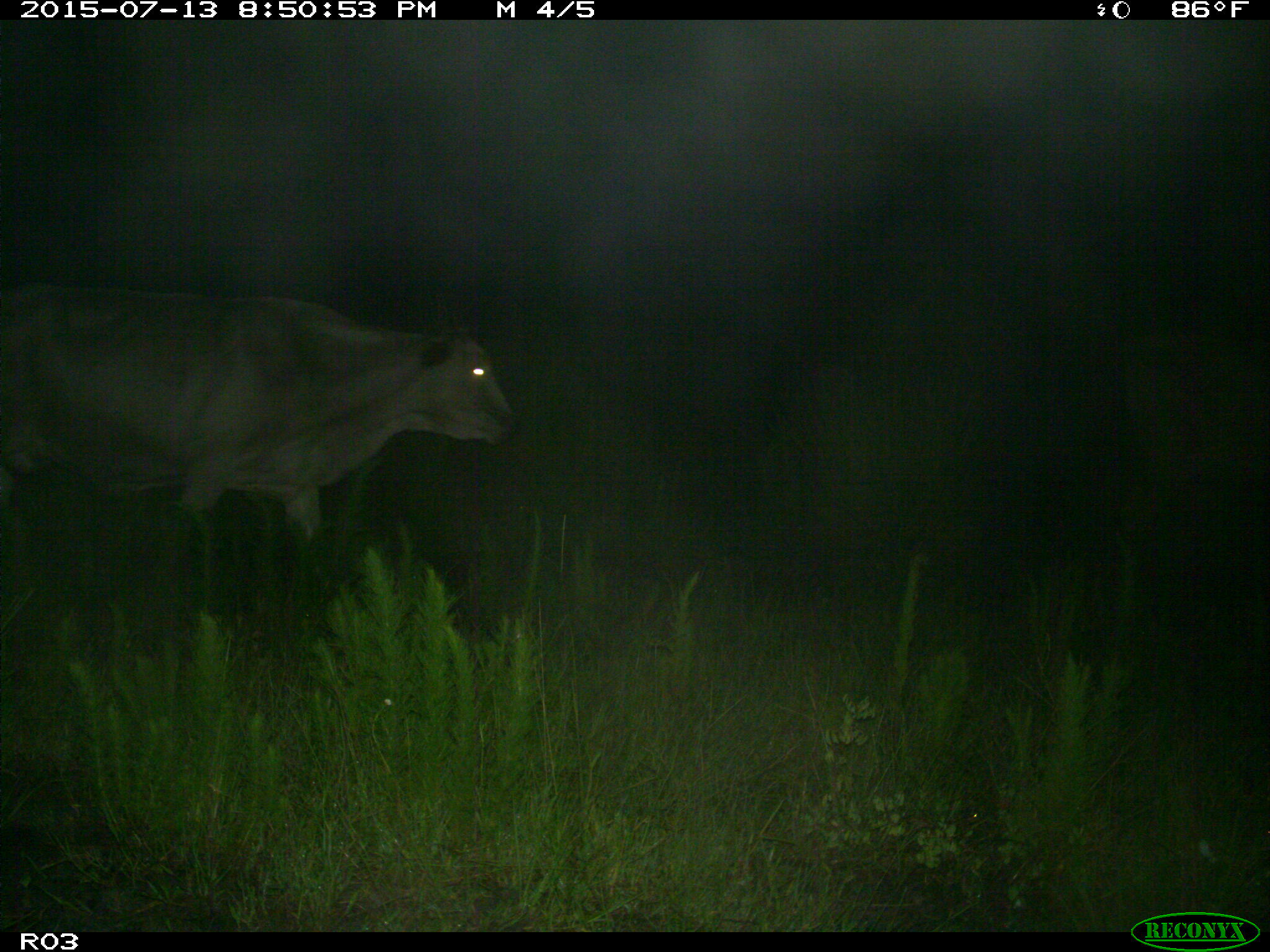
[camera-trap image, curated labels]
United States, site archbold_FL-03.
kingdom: Animalia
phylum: Chordata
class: Mammalia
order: Artiodactyla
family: Bovidae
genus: Bos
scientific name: Bos taurus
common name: domestic cow